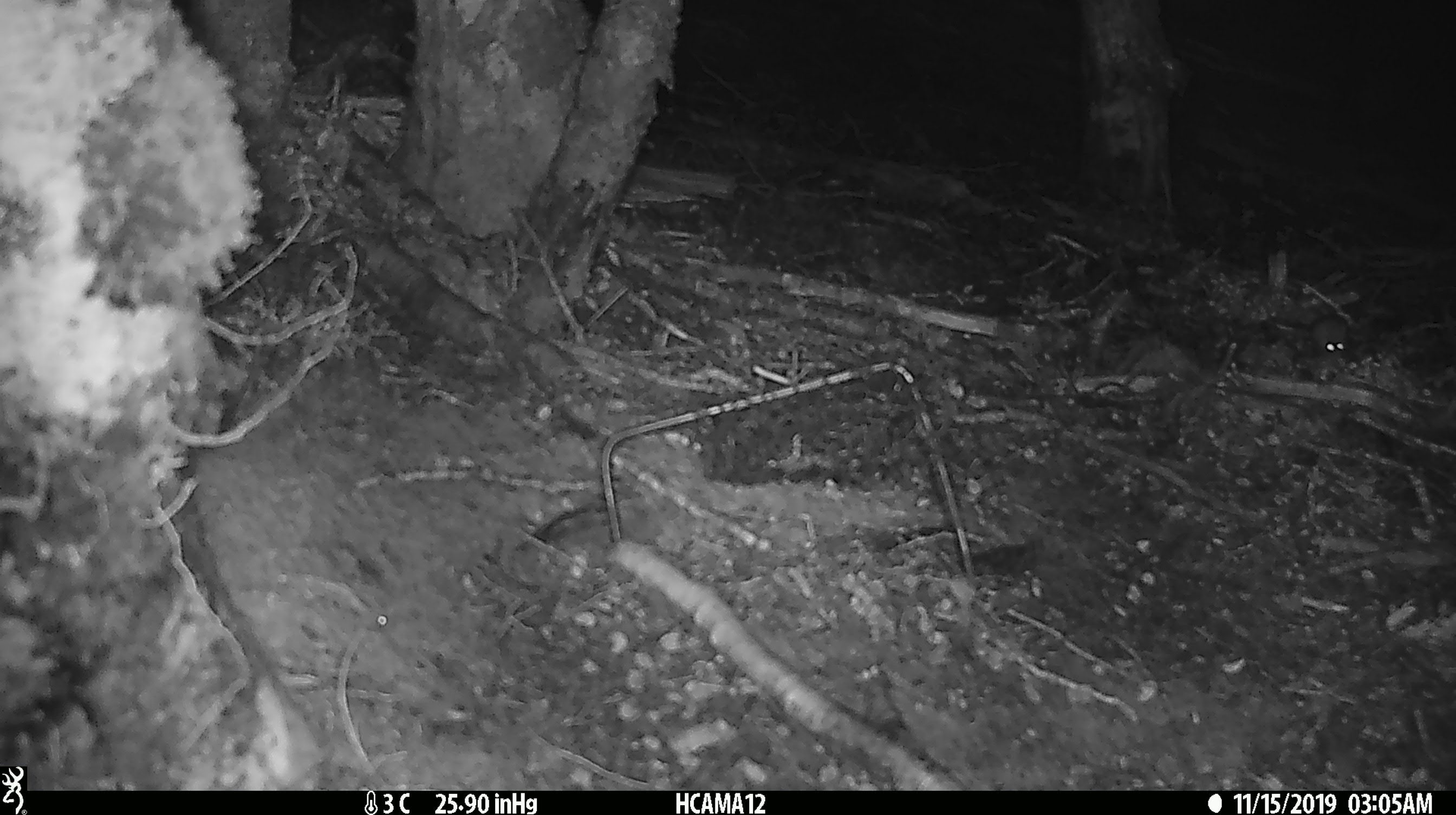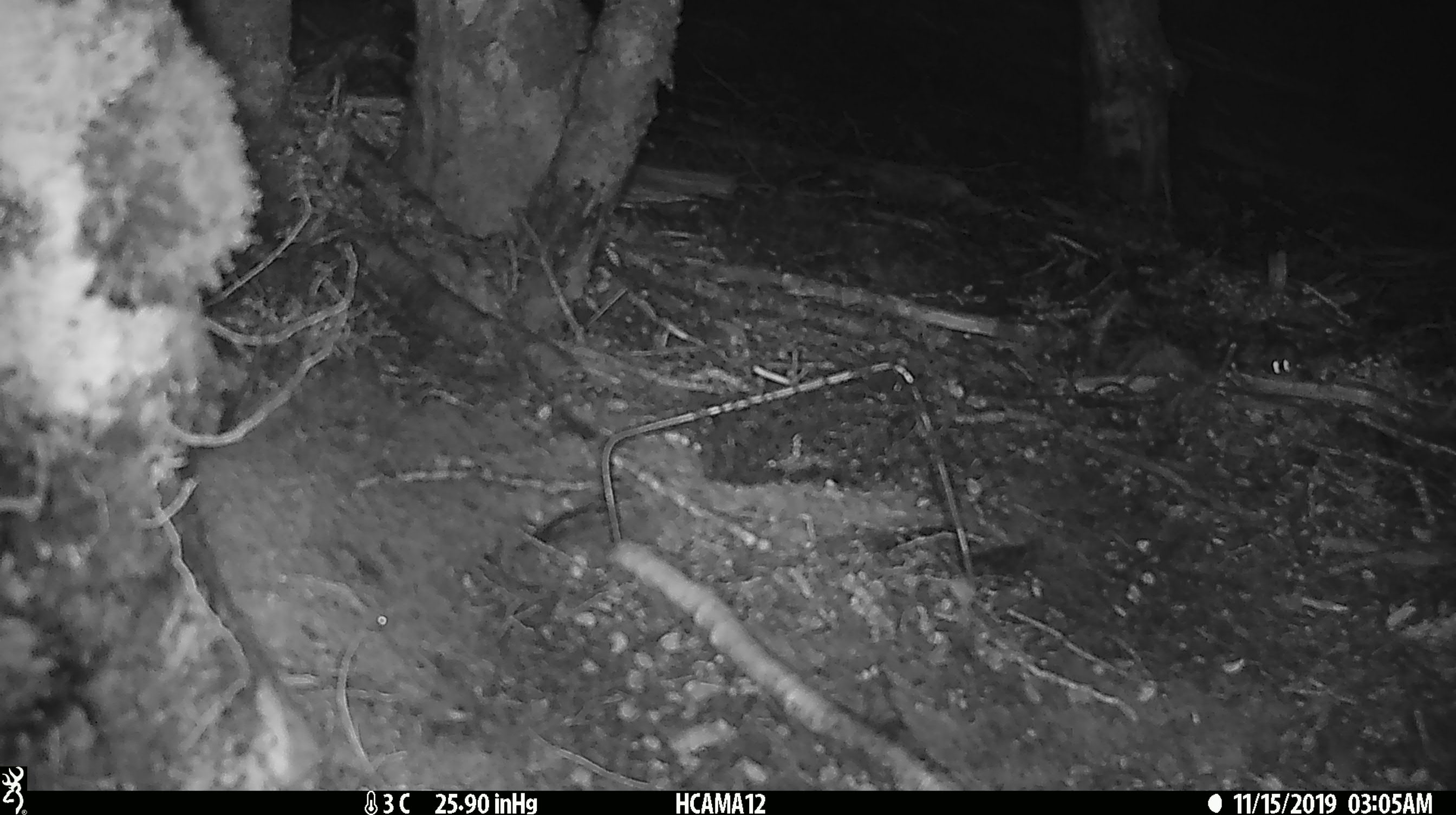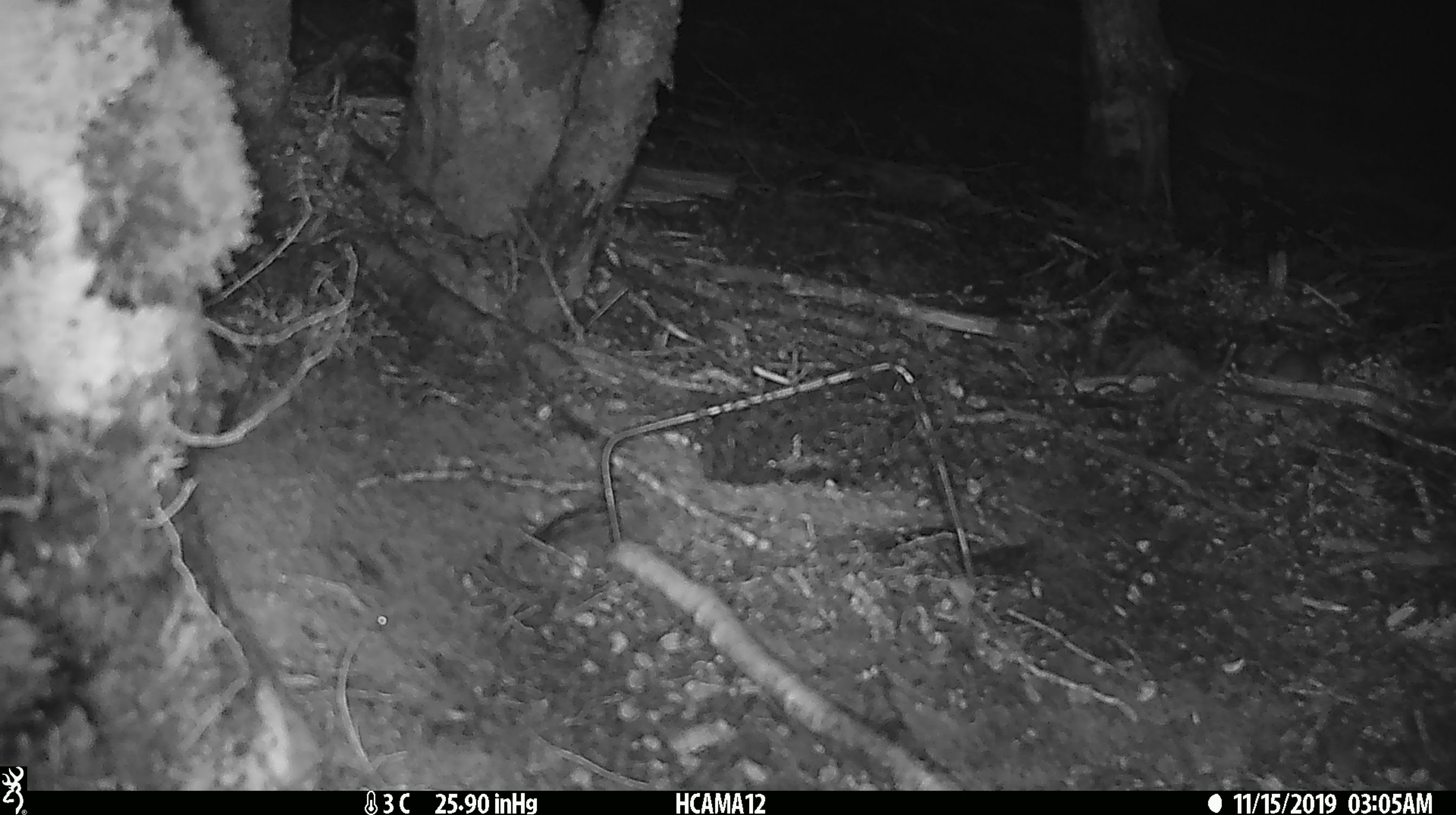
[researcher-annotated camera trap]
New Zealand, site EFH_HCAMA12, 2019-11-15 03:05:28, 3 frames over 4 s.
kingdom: Animalia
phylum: Chordata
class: Mammalia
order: Rodentia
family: Muridae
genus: Mus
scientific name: Mus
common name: mouse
Mouse (Mus).